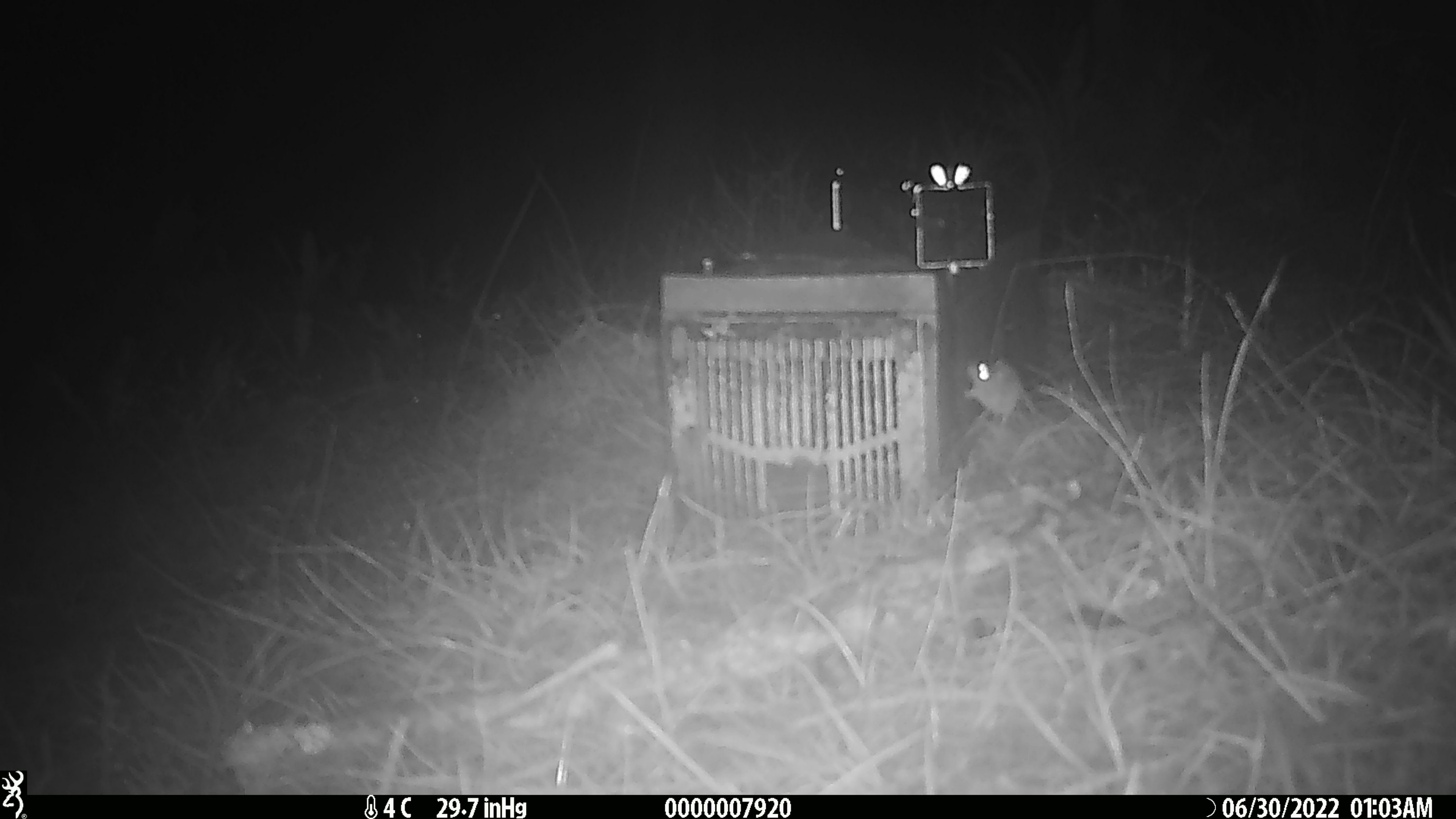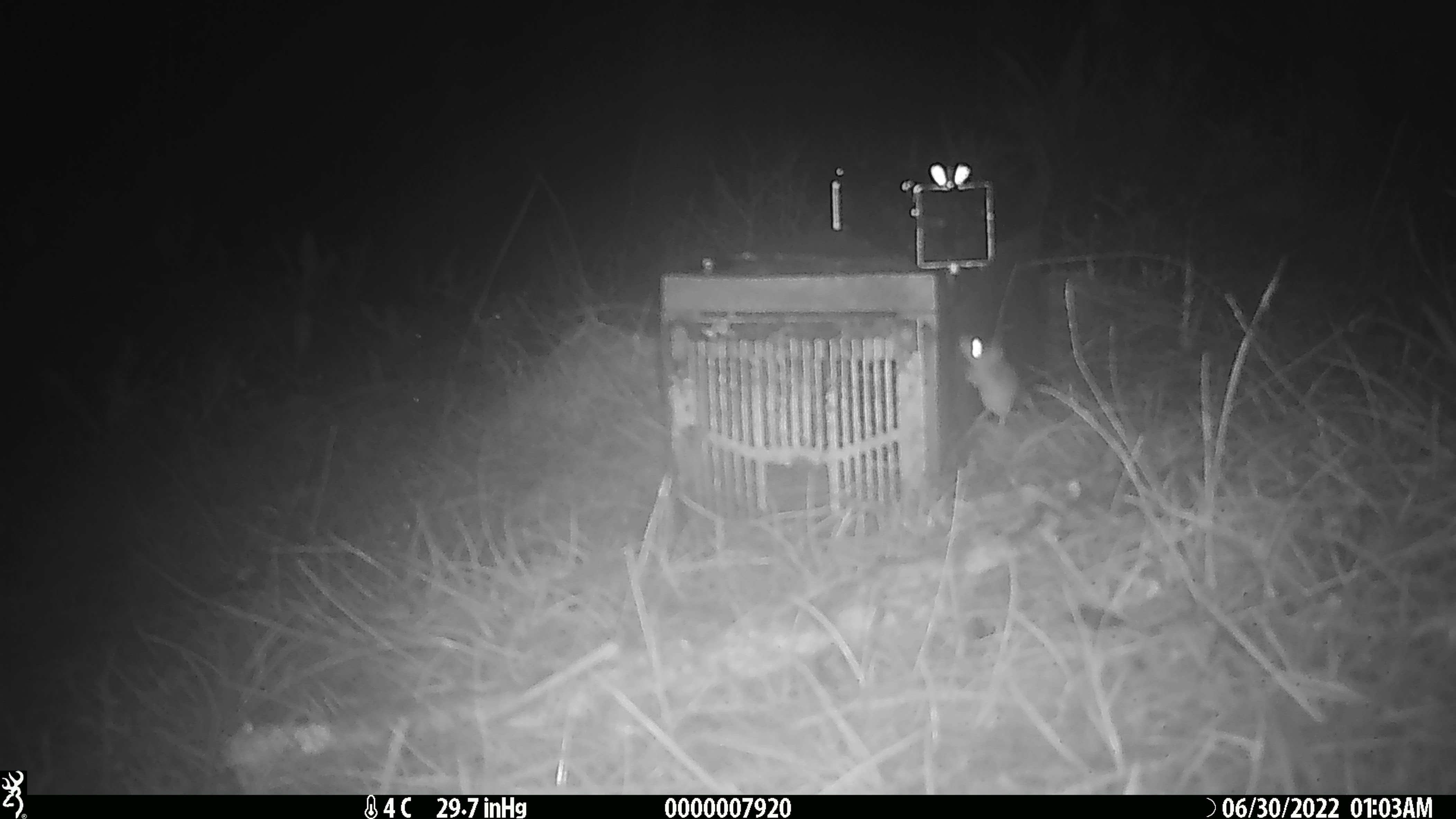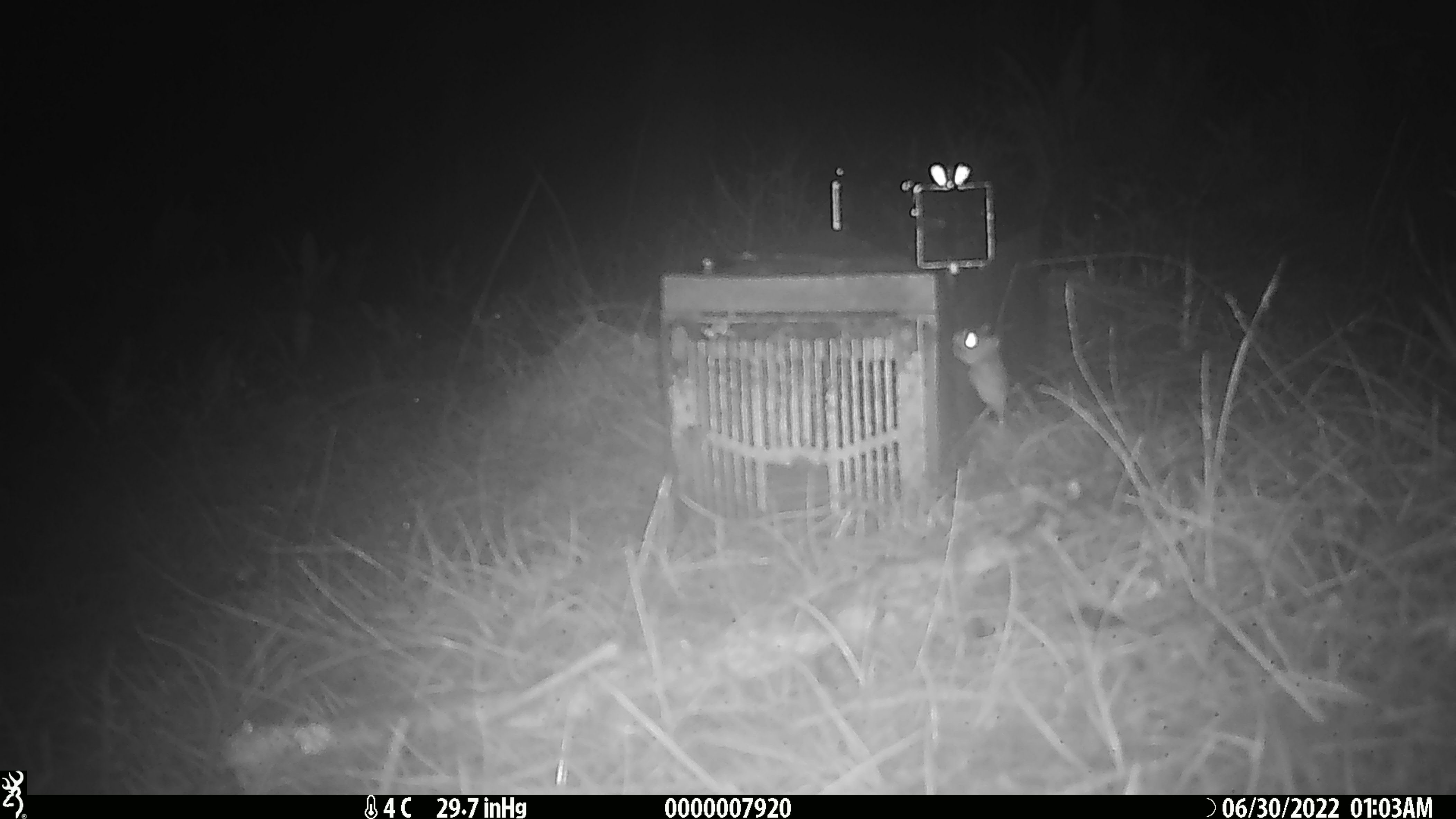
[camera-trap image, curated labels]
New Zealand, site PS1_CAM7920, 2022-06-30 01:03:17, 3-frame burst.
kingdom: Animalia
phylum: Chordata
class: Mammalia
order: Rodentia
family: Muridae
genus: Mus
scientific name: Mus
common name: mouse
Mouse (Mus).